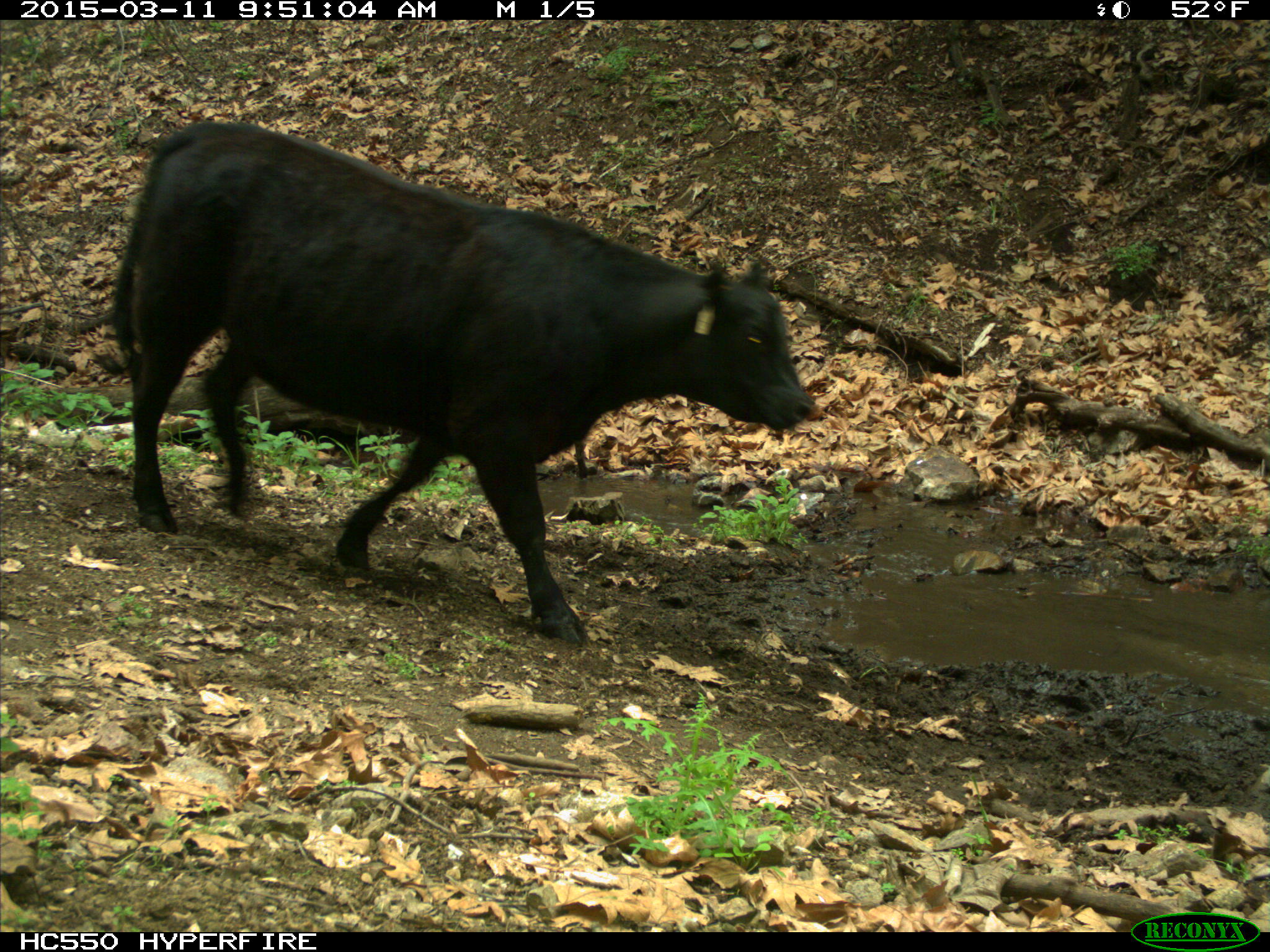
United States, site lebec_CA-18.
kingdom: Animalia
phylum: Chordata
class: Mammalia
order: Artiodactyla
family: Bovidae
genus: Bos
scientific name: Bos taurus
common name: domestic cow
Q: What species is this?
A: Bos taurus (domestic cow).